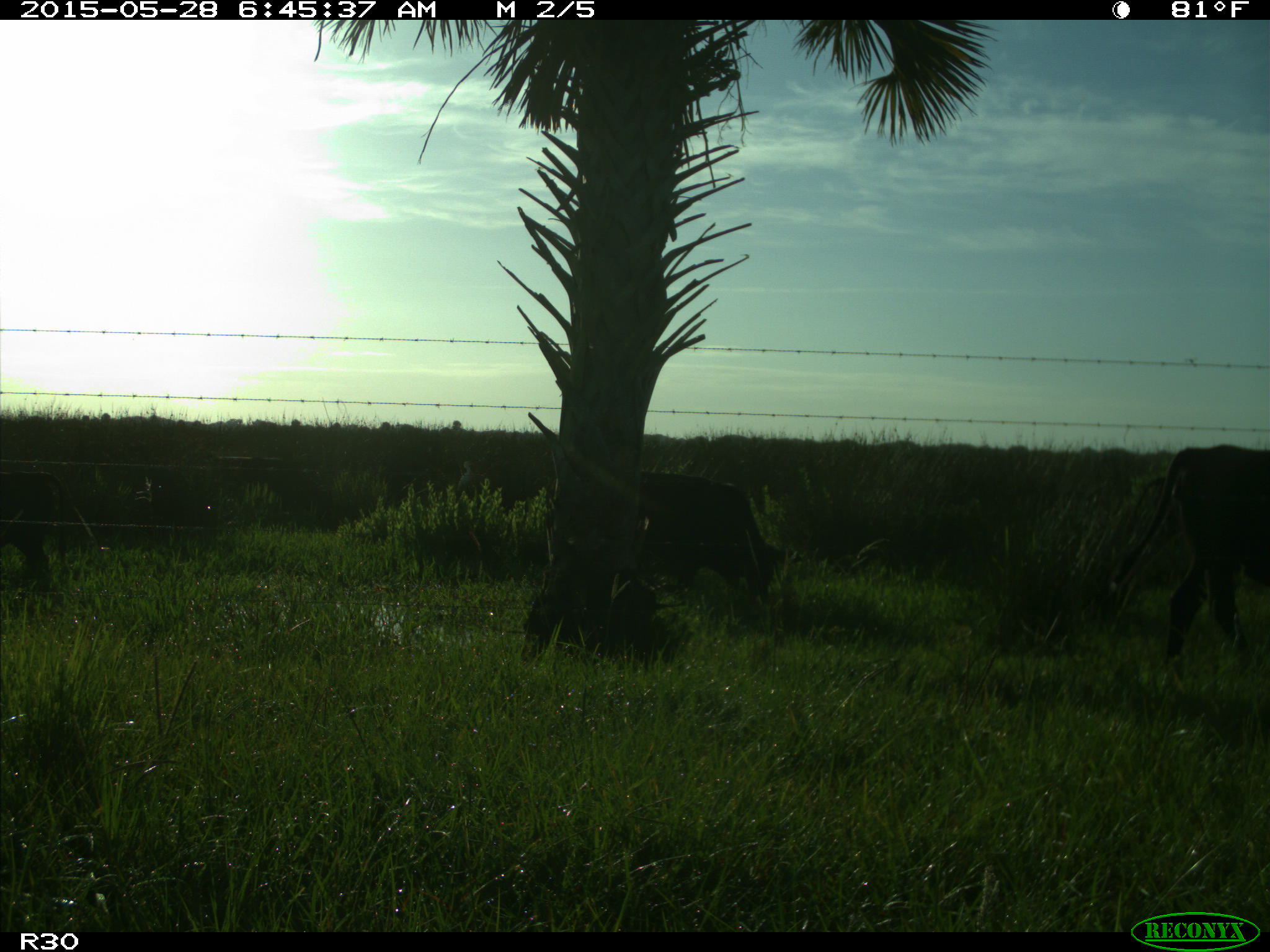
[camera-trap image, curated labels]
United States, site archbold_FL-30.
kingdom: Animalia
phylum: Chordata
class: Mammalia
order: Artiodactyla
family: Bovidae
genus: Bos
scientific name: Bos taurus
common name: domestic cow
Bos taurus (domestic cow).